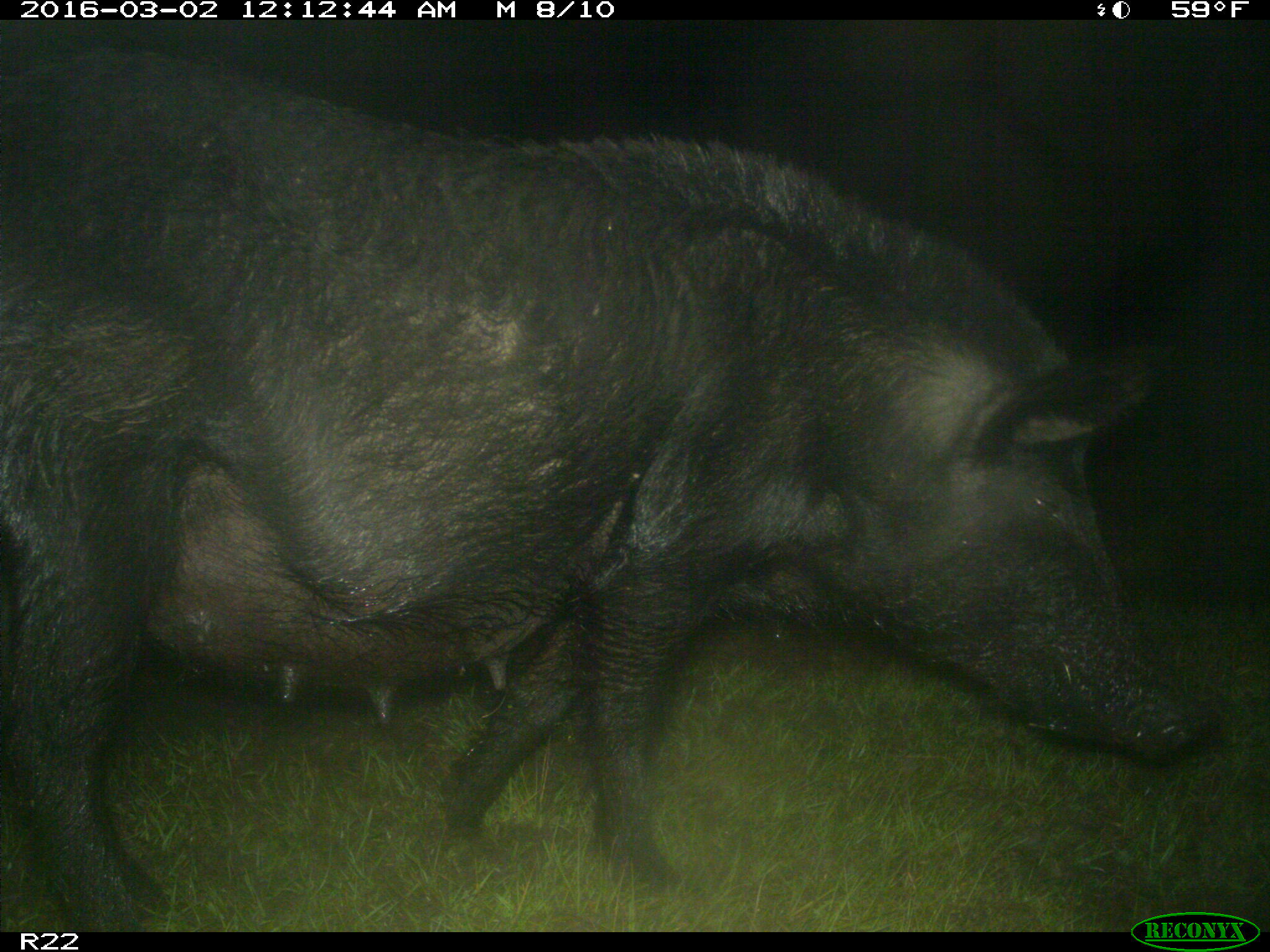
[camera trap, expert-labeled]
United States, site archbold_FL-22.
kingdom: Animalia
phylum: Chordata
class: Mammalia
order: Artiodactyla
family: Suidae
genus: Sus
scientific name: Sus scrofa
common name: wild boar